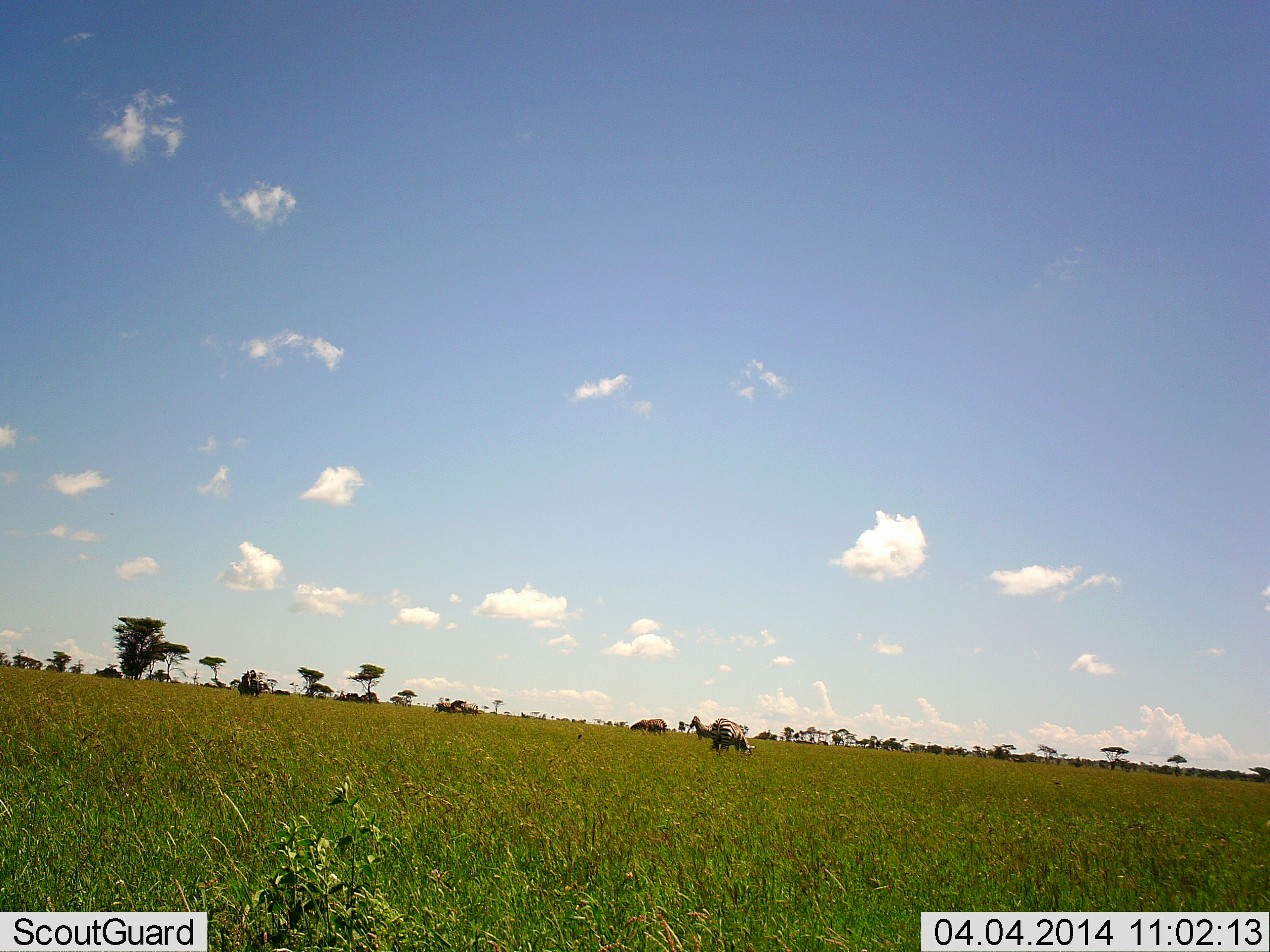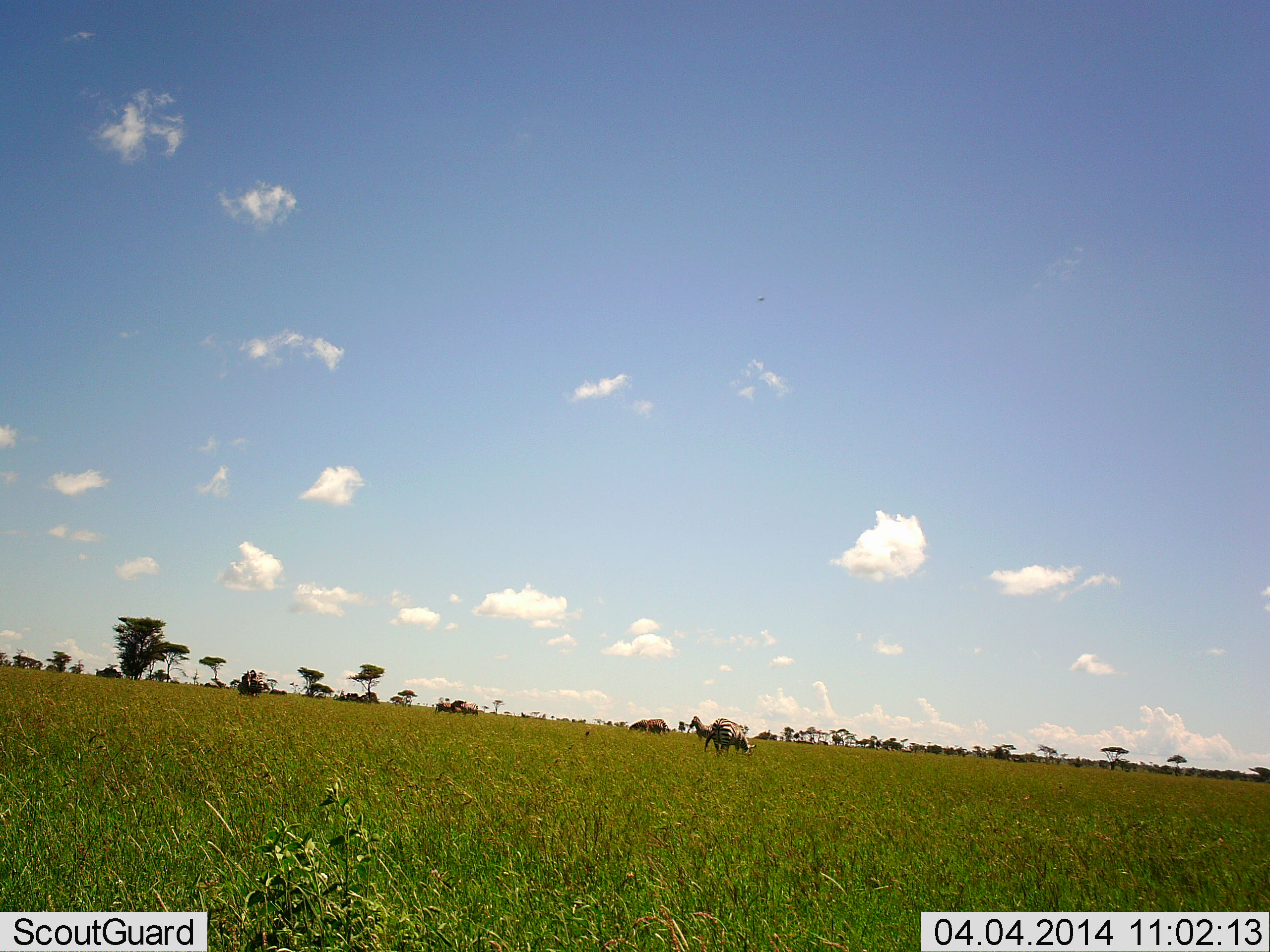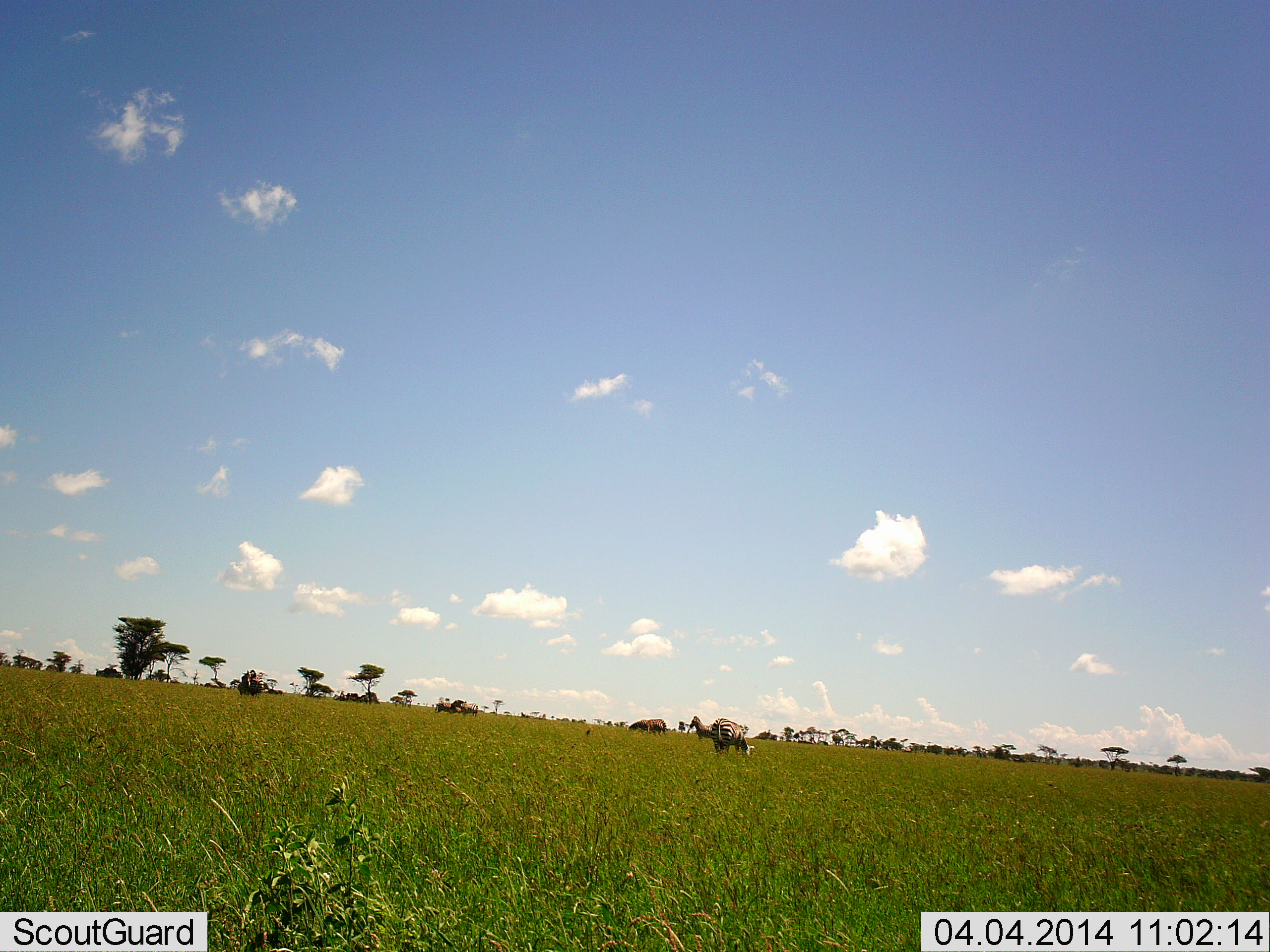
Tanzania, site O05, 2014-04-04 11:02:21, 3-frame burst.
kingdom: Animalia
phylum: Chordata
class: Mammalia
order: Perissodactyla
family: Equidae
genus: Equus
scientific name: Equus quagga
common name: plains zebra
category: zebra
Zebra (plains zebra) (Equus quagga), count 2. Behavior (volunteer vote fractions): standing 53%, resting 3%, moving 0%, interacting 3%. Young present (vote fraction): 0%. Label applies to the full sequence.